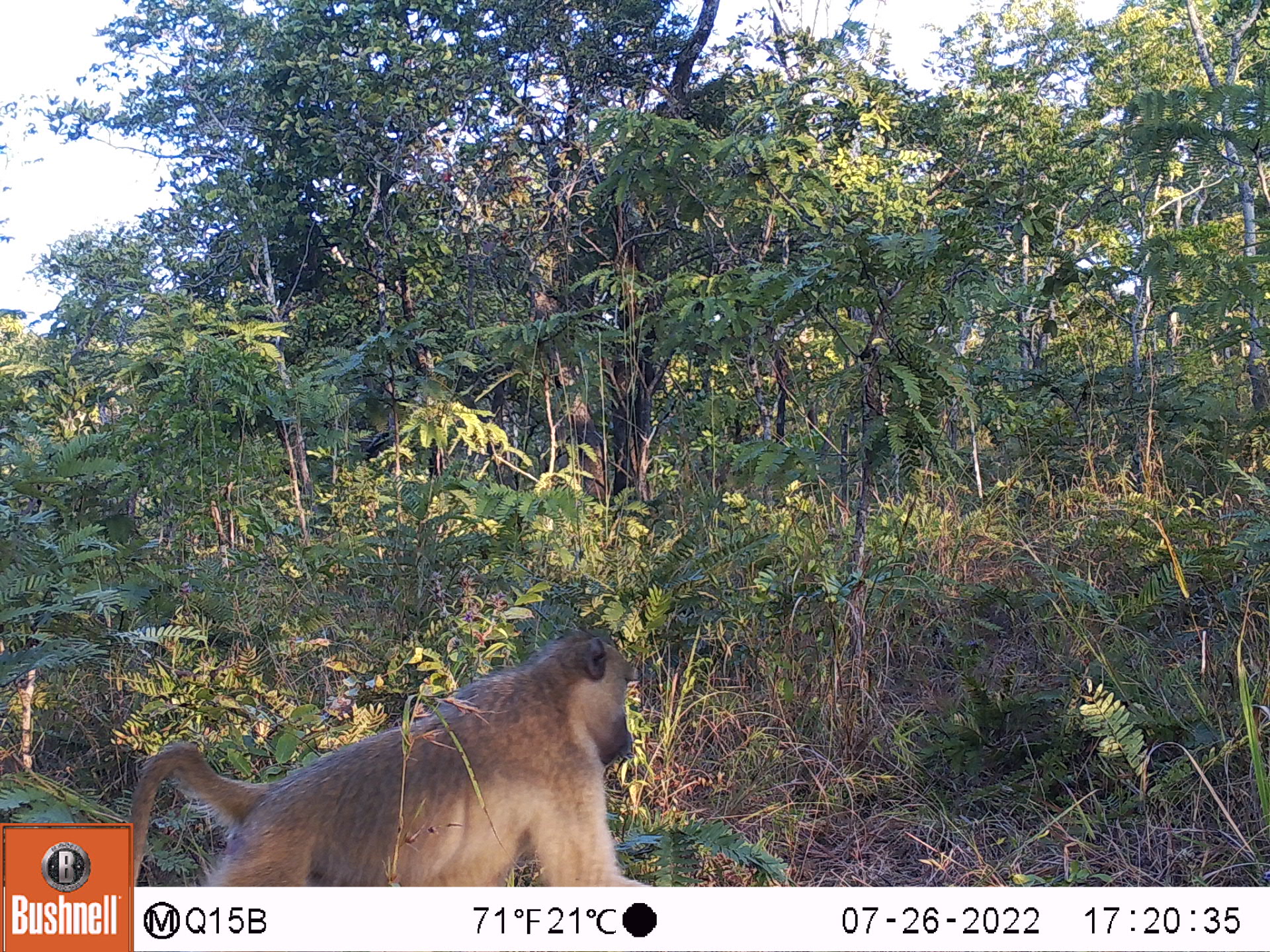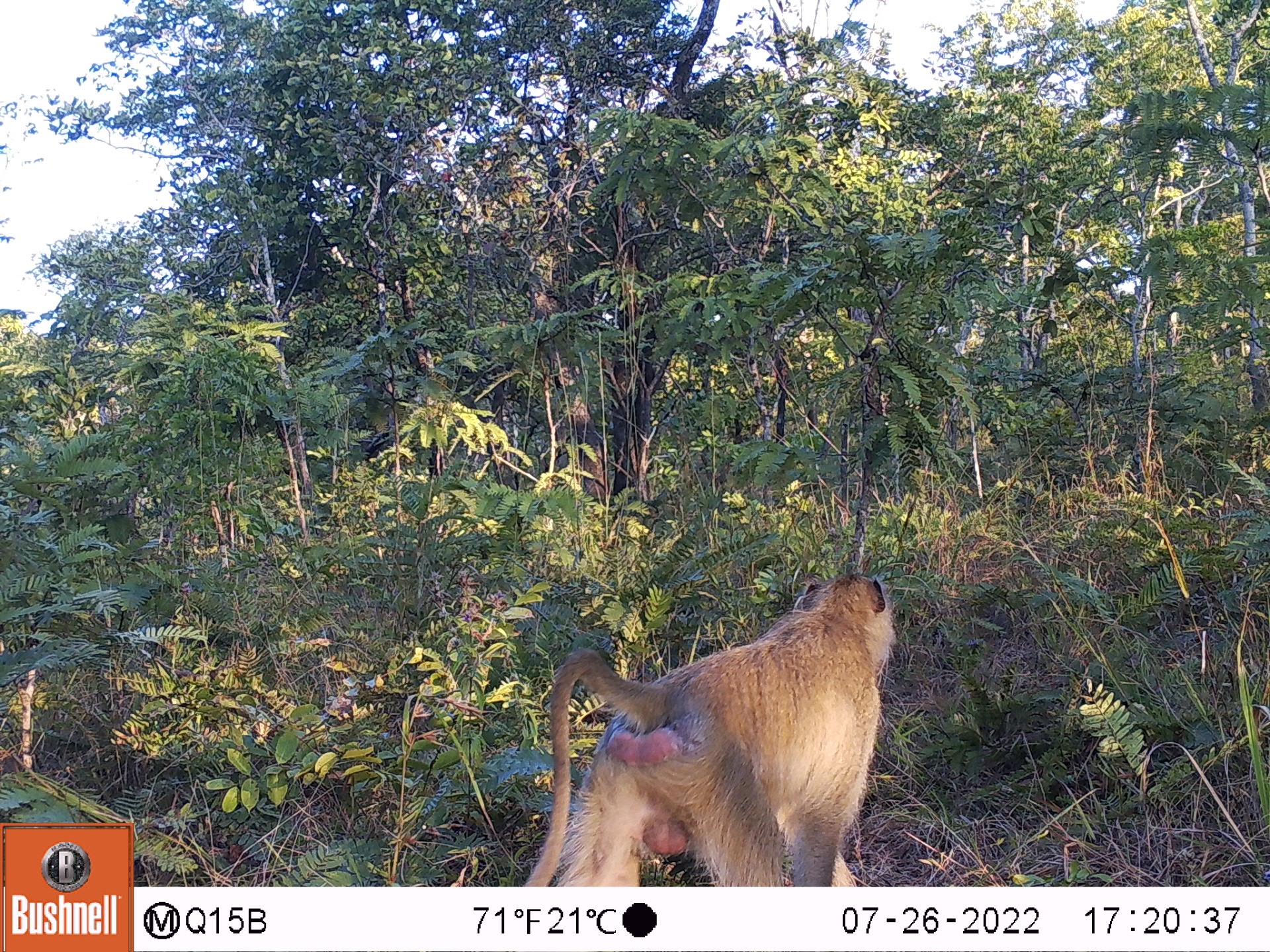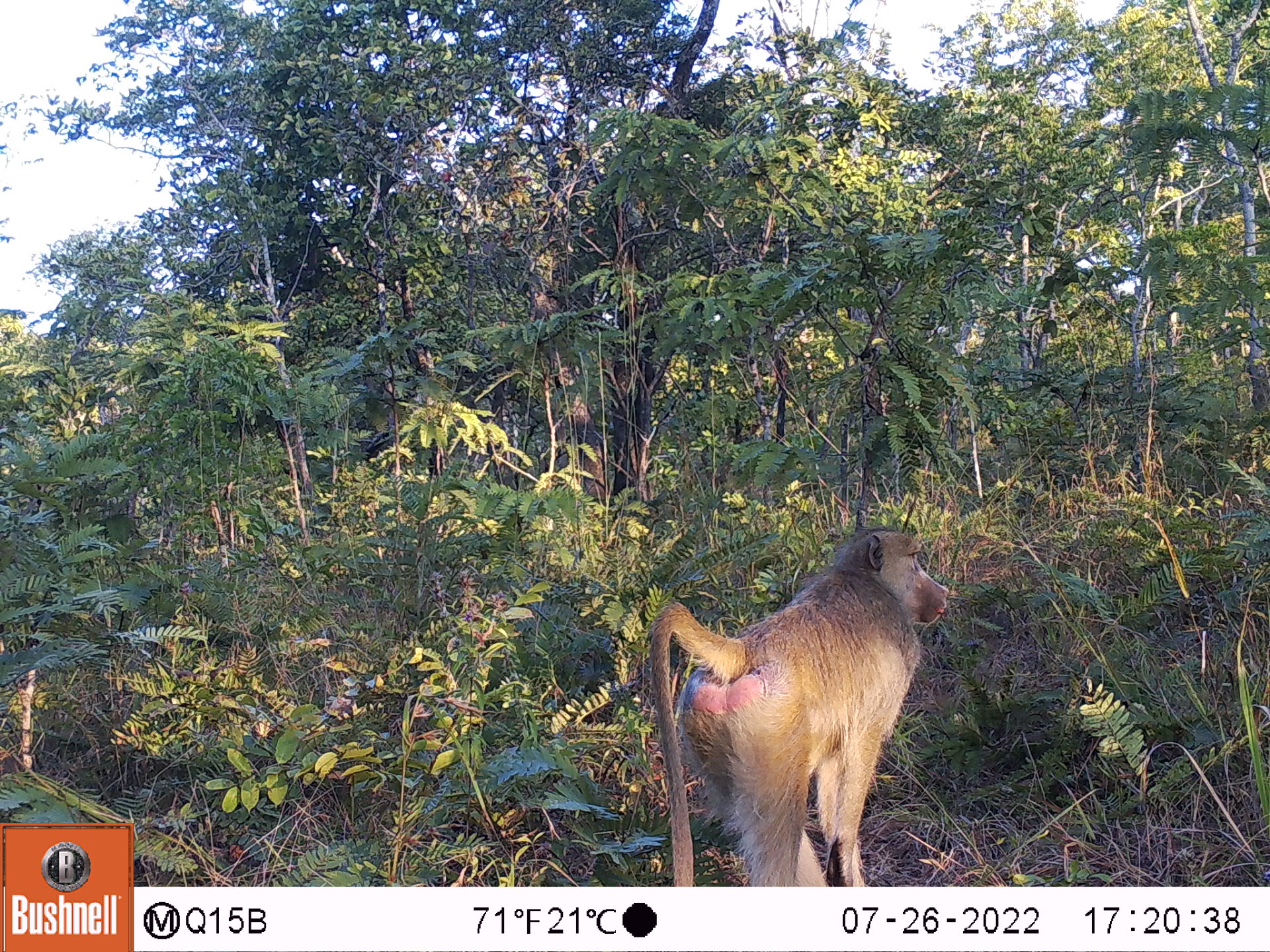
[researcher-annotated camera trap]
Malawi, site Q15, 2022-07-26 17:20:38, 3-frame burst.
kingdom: Animalia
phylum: Chordata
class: Mammalia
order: Primates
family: Cercopithecidae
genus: Papio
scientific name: Papio cynocephalus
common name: yellow baboon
Yellow baboon (Papio cynocephalus), count 1.